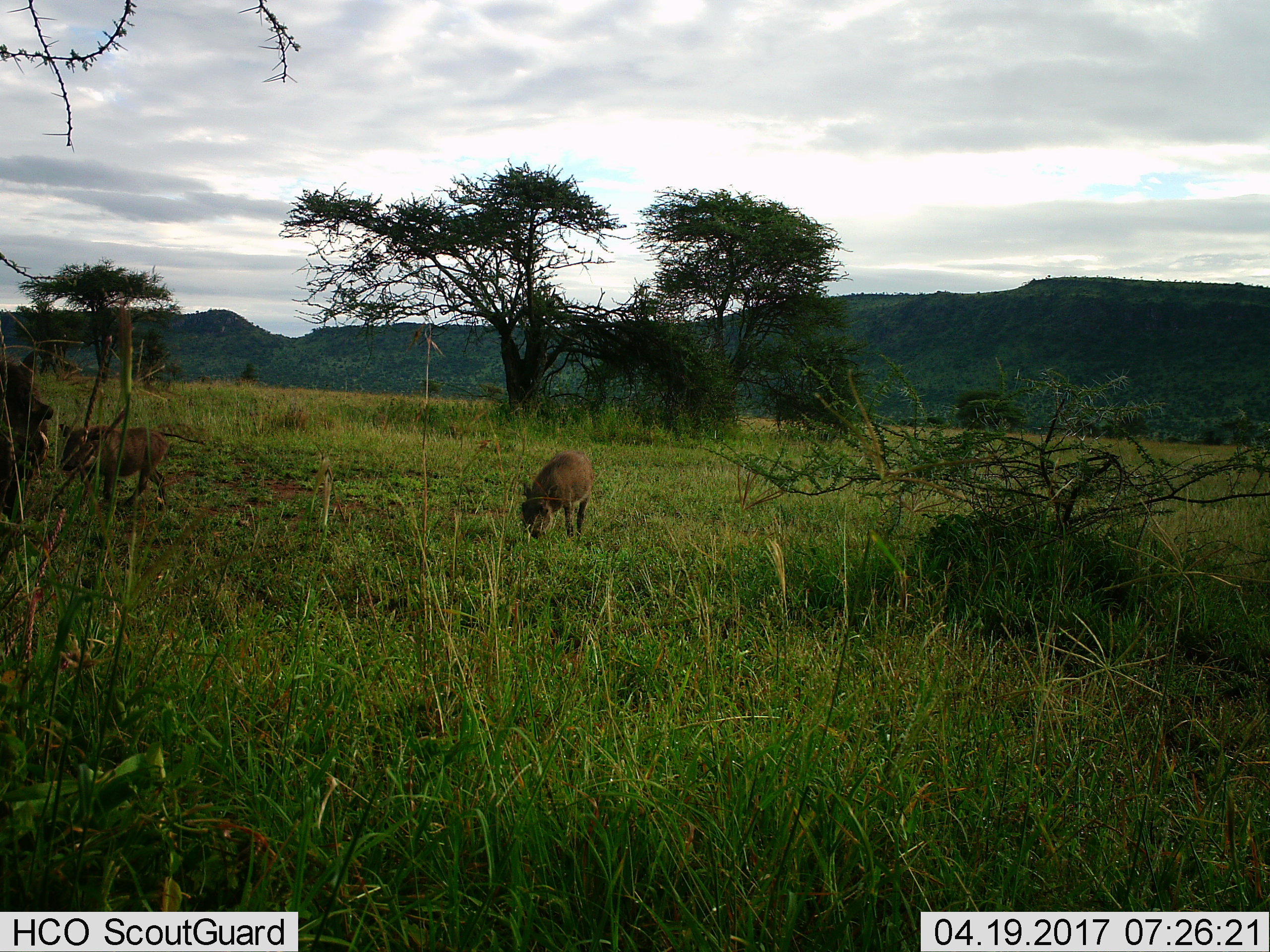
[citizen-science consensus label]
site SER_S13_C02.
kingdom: Animalia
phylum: Chordata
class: Mammalia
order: Artiodactyla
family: Suidae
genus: Phacochoerus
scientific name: Phacochoerus africanus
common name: warthog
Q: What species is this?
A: Warthog (Phacochoerus africanus).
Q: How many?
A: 3.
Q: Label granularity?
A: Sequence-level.